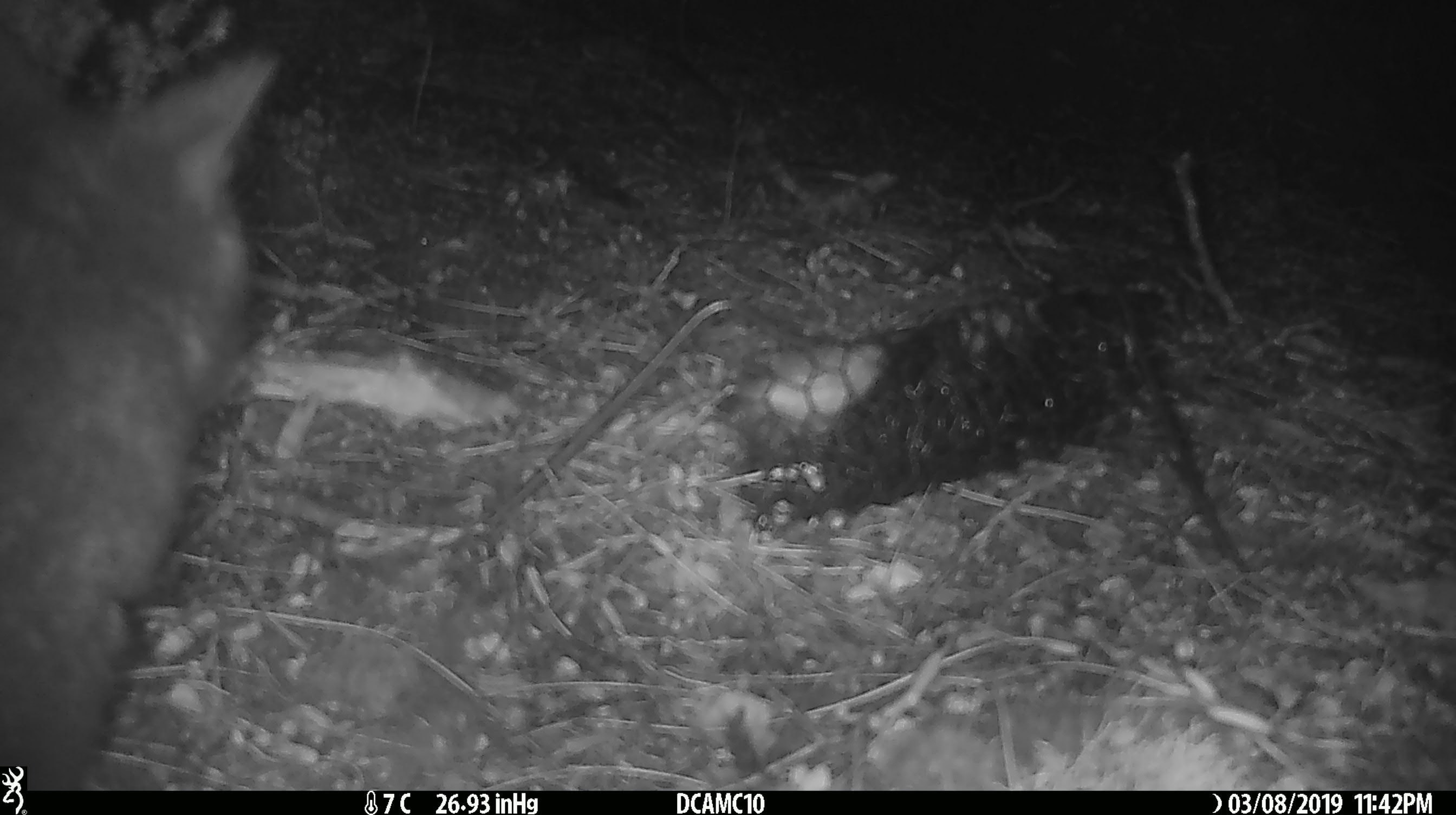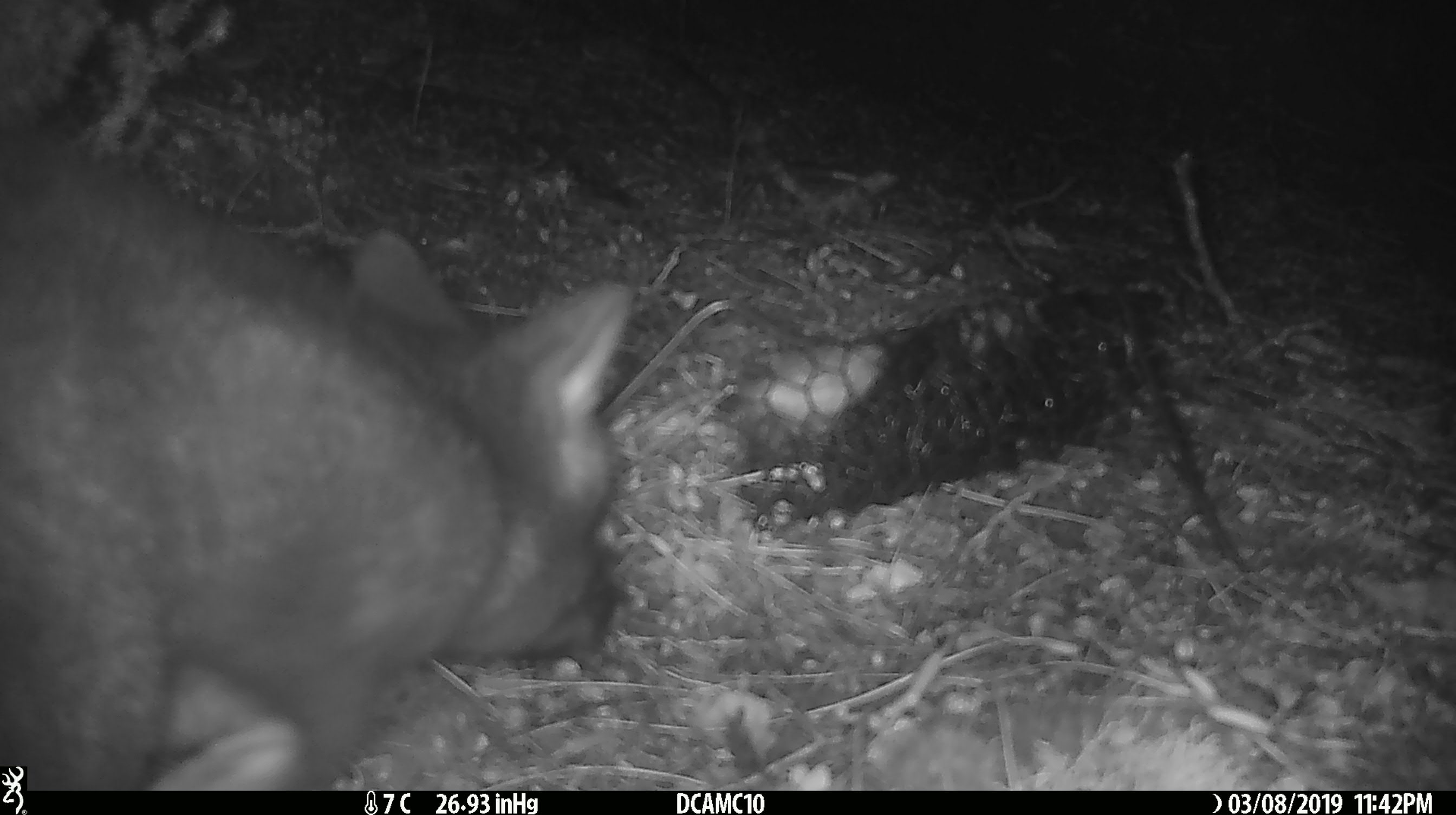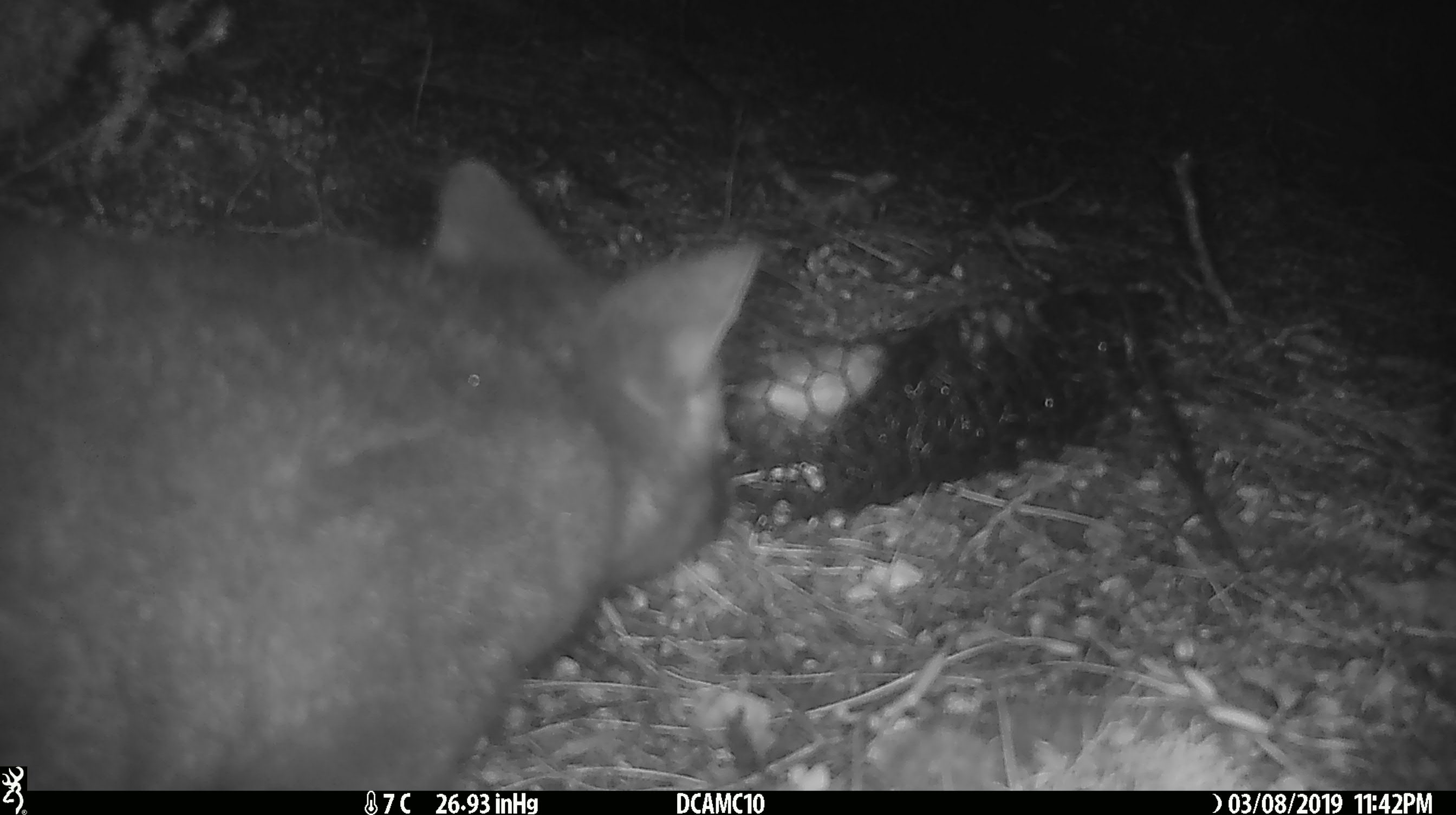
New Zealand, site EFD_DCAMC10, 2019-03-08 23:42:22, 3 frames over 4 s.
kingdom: Animalia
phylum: Chordata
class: Mammalia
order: Diprotodontia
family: Phalangeridae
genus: Trichosurus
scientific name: Trichosurus vulpecula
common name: common brushtail possum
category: possum